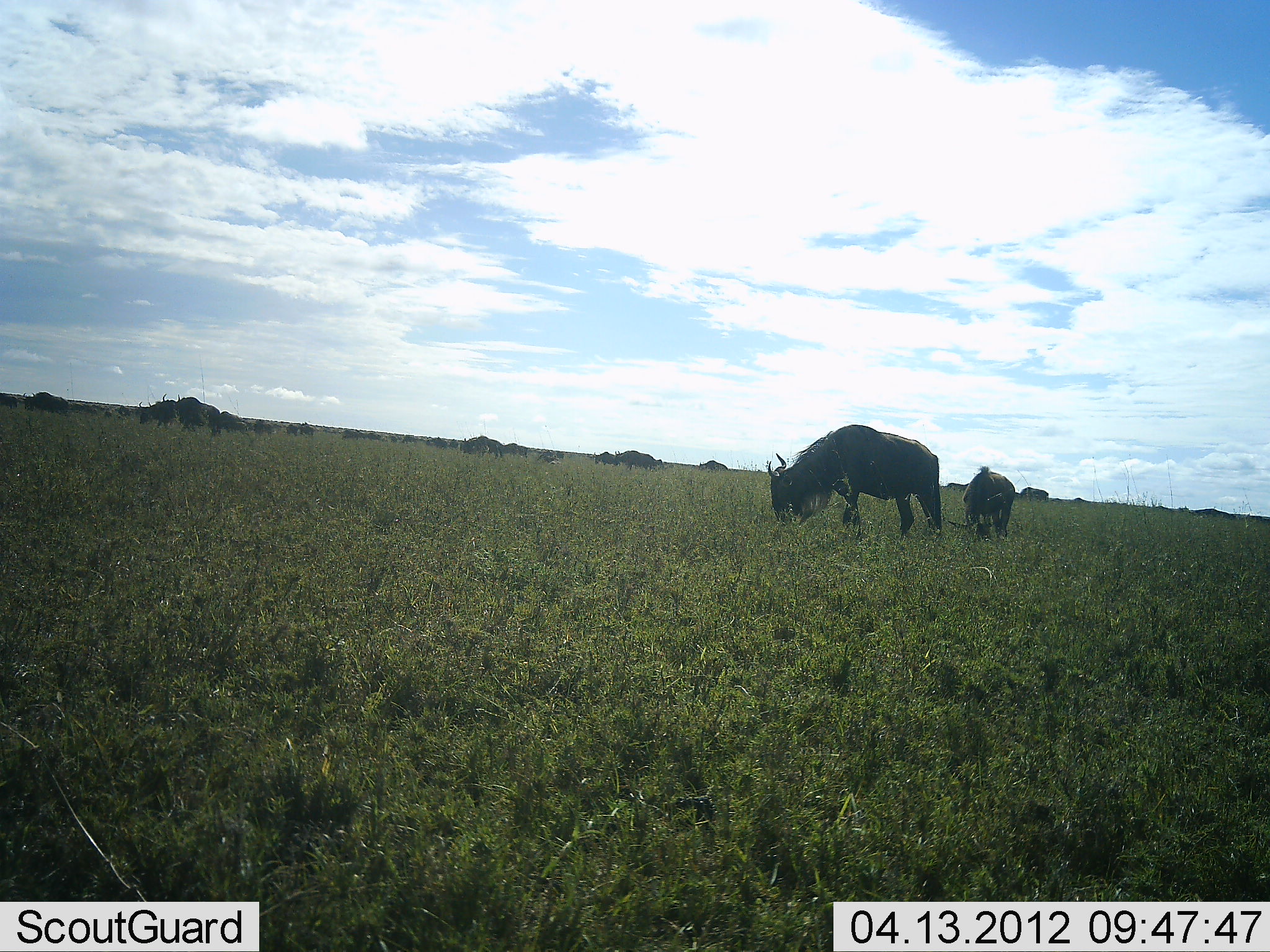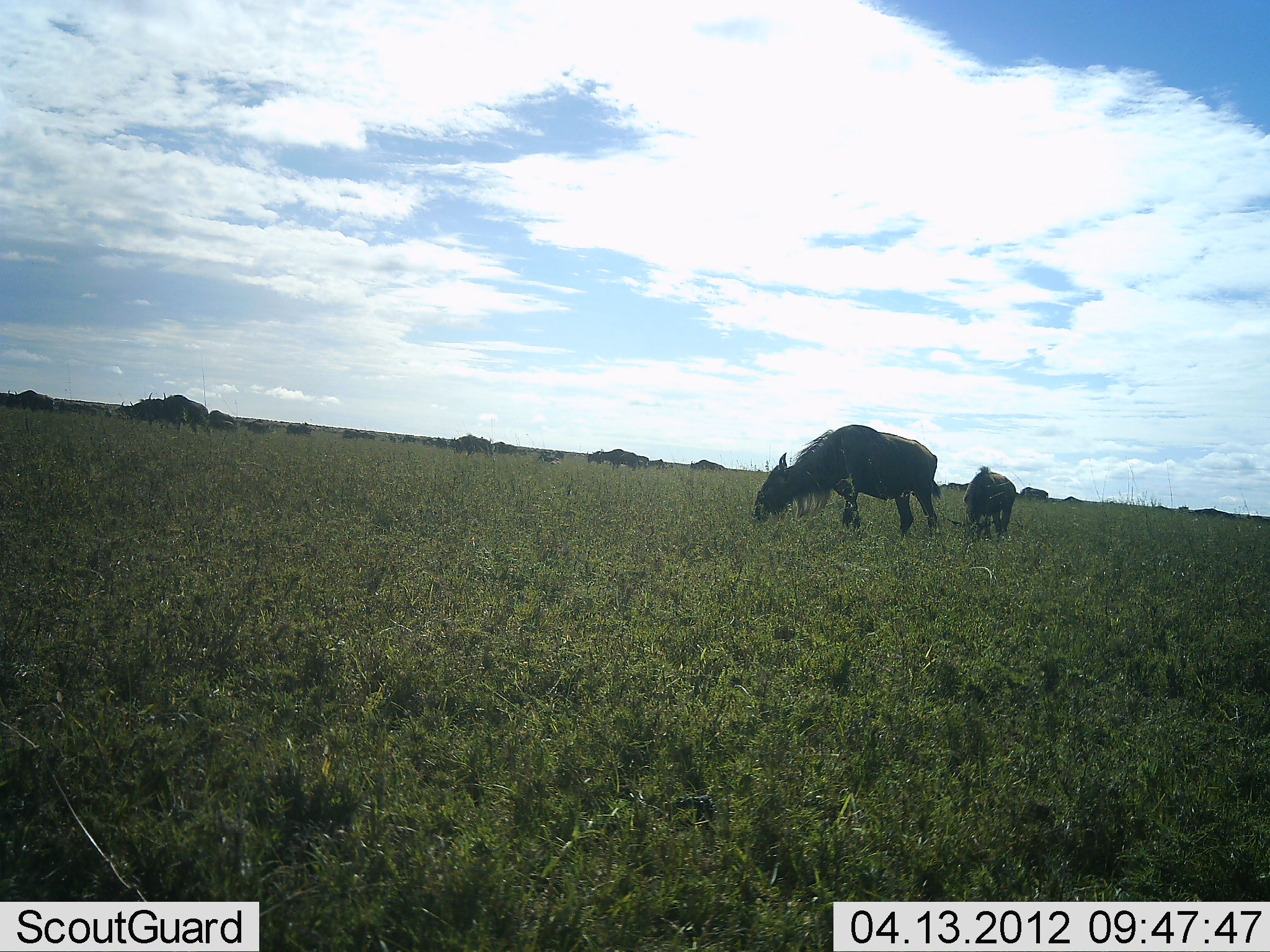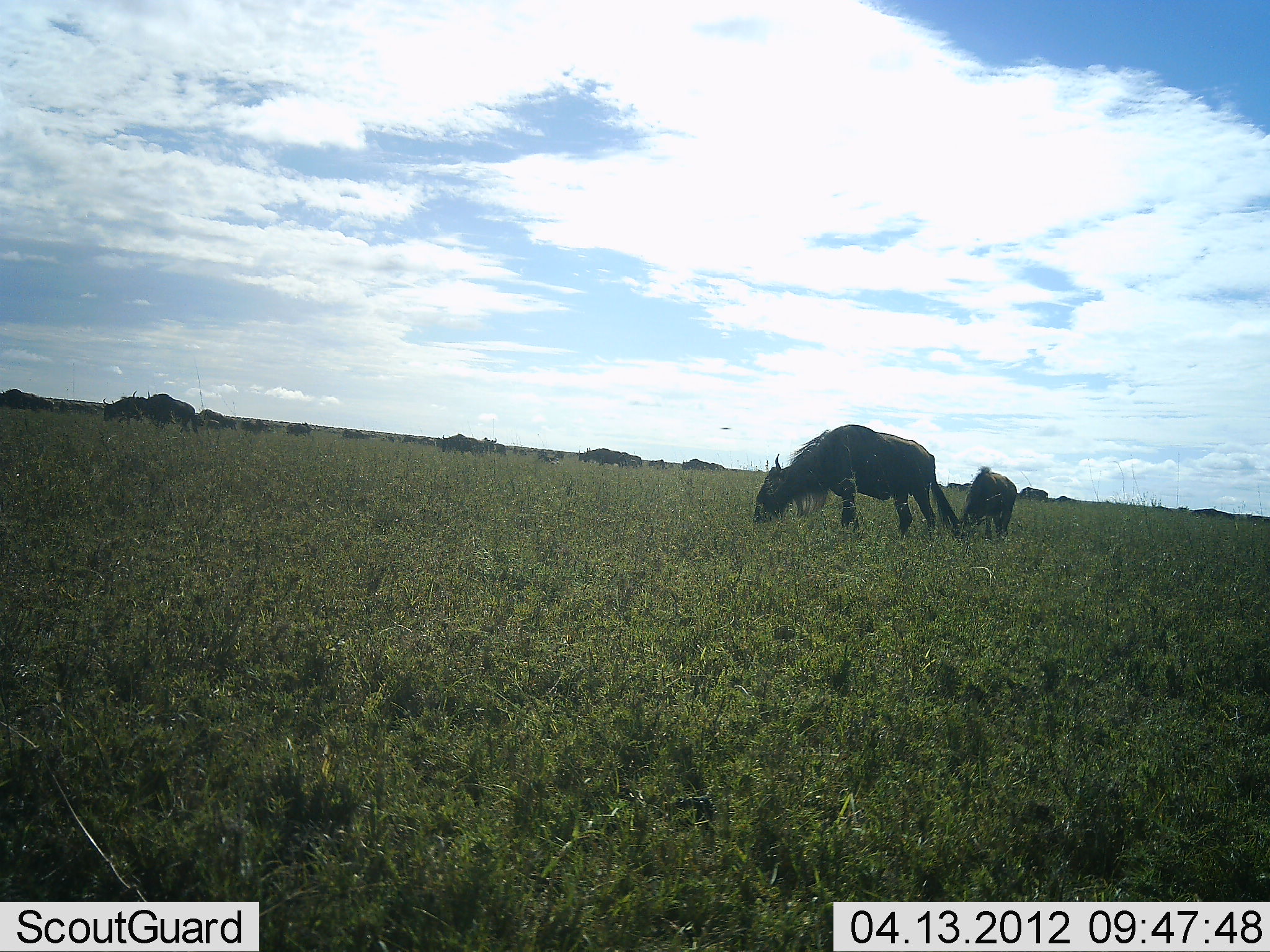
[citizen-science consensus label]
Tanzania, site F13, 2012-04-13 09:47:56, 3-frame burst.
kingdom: Animalia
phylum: Chordata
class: Mammalia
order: Artiodactyla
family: Bovidae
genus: Connochaetes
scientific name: Connochaetes taurinus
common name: blue wildebeest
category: wildebeest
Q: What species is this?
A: Wildebeest (blue wildebeest) (Connochaetes taurinus).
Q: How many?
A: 11-50.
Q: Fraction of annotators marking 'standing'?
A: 44%.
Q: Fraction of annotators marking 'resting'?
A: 0%.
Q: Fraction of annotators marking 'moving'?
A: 50%.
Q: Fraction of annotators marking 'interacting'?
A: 0%.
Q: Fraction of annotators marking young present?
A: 33%.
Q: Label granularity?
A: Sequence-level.